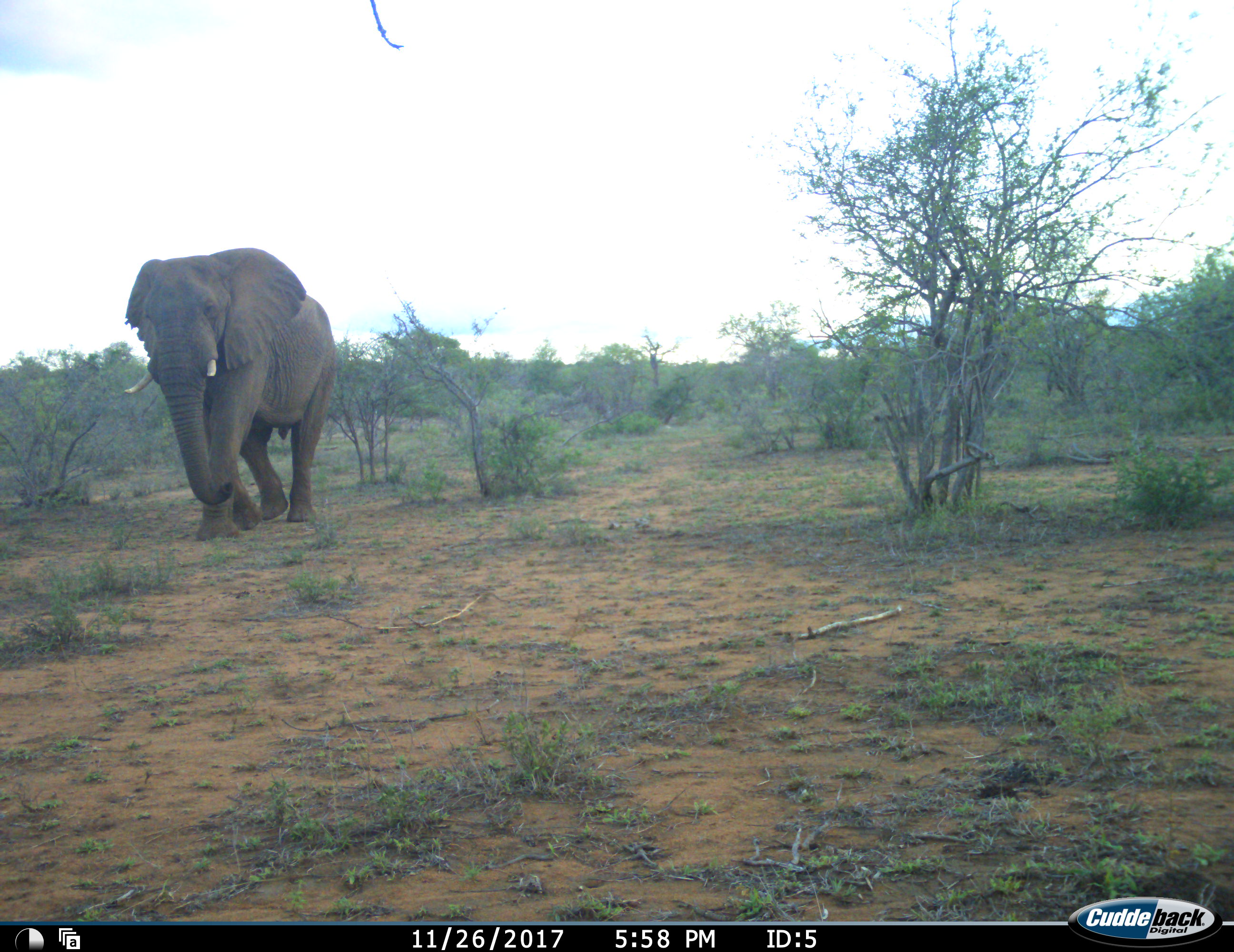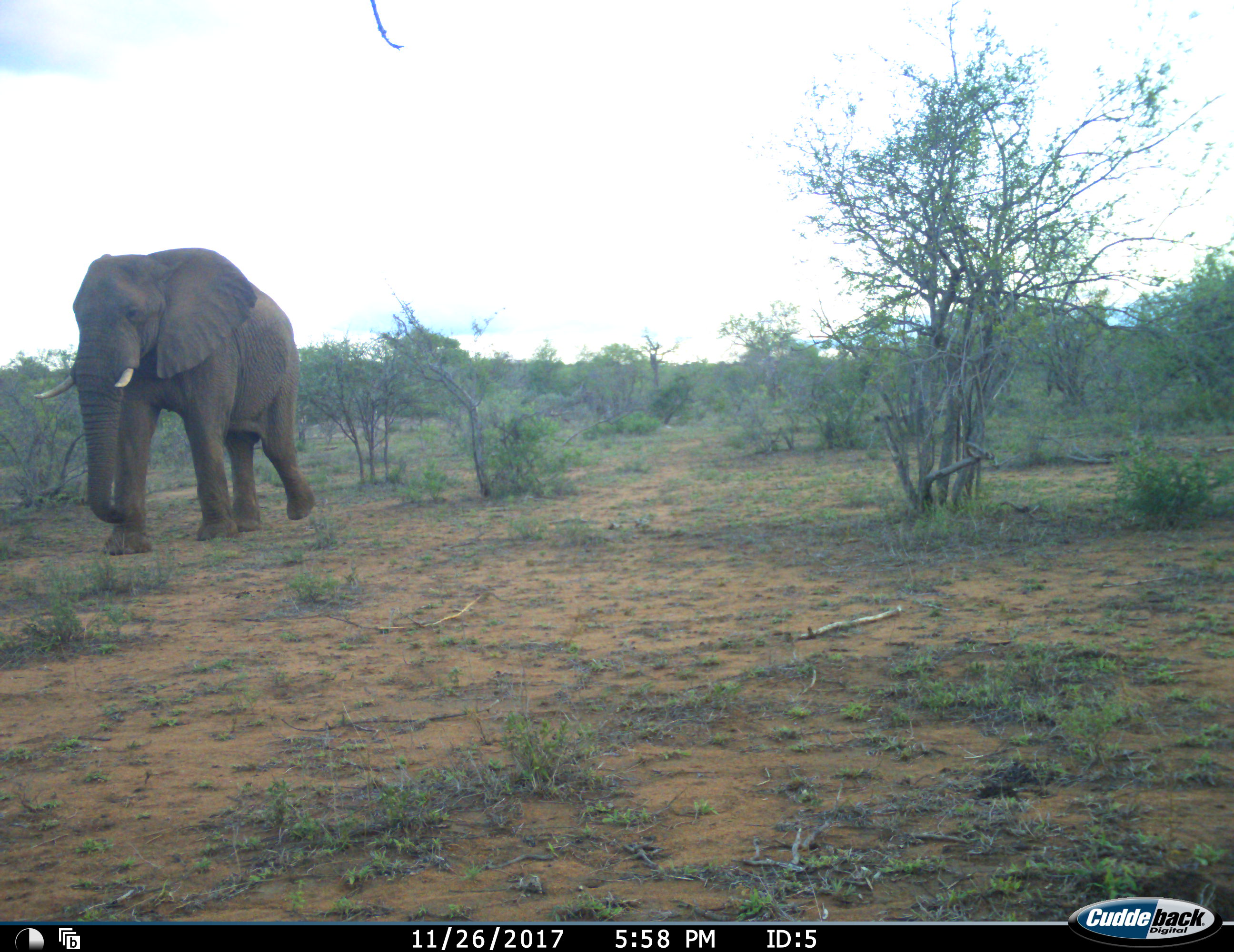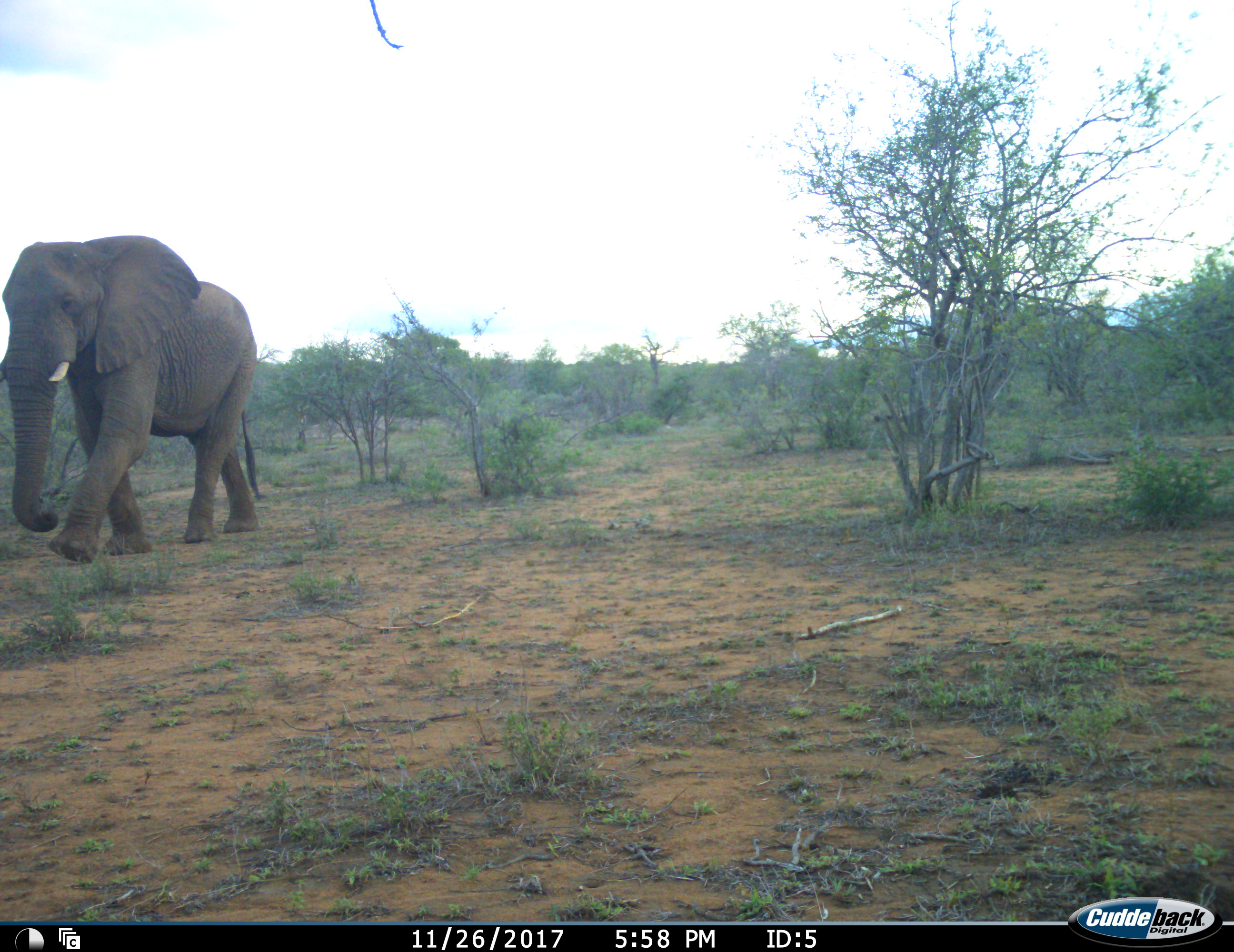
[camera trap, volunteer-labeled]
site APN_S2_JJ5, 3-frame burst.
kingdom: Animalia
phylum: Chordata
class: Mammalia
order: Proboscidea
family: Elephantidae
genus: Loxodonta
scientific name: Loxodonta africana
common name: african bush elephant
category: elephant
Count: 1.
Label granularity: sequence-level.